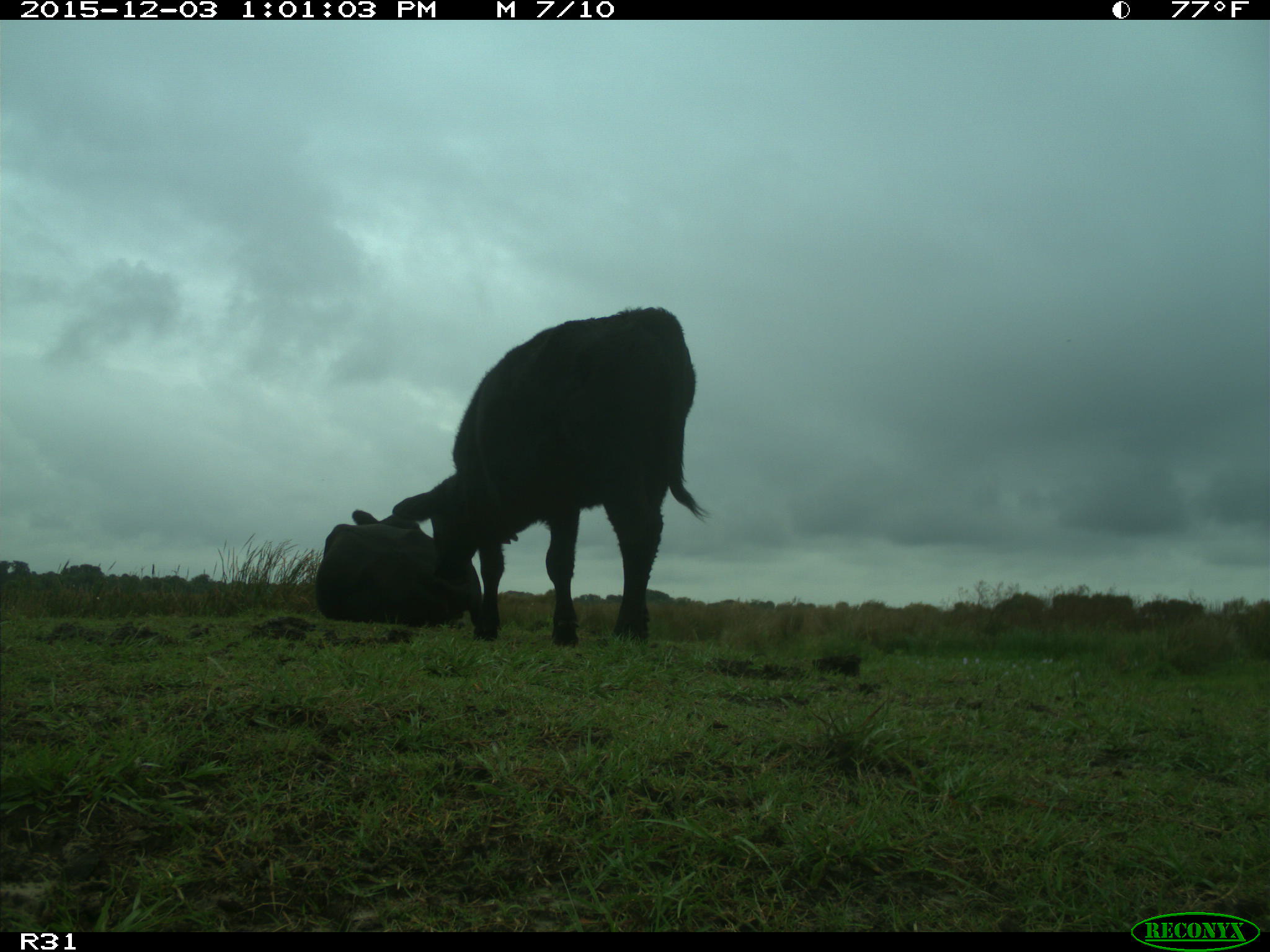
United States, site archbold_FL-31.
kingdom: Animalia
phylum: Chordata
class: Mammalia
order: Artiodactyla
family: Bovidae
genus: Bos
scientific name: Bos taurus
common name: domestic cow